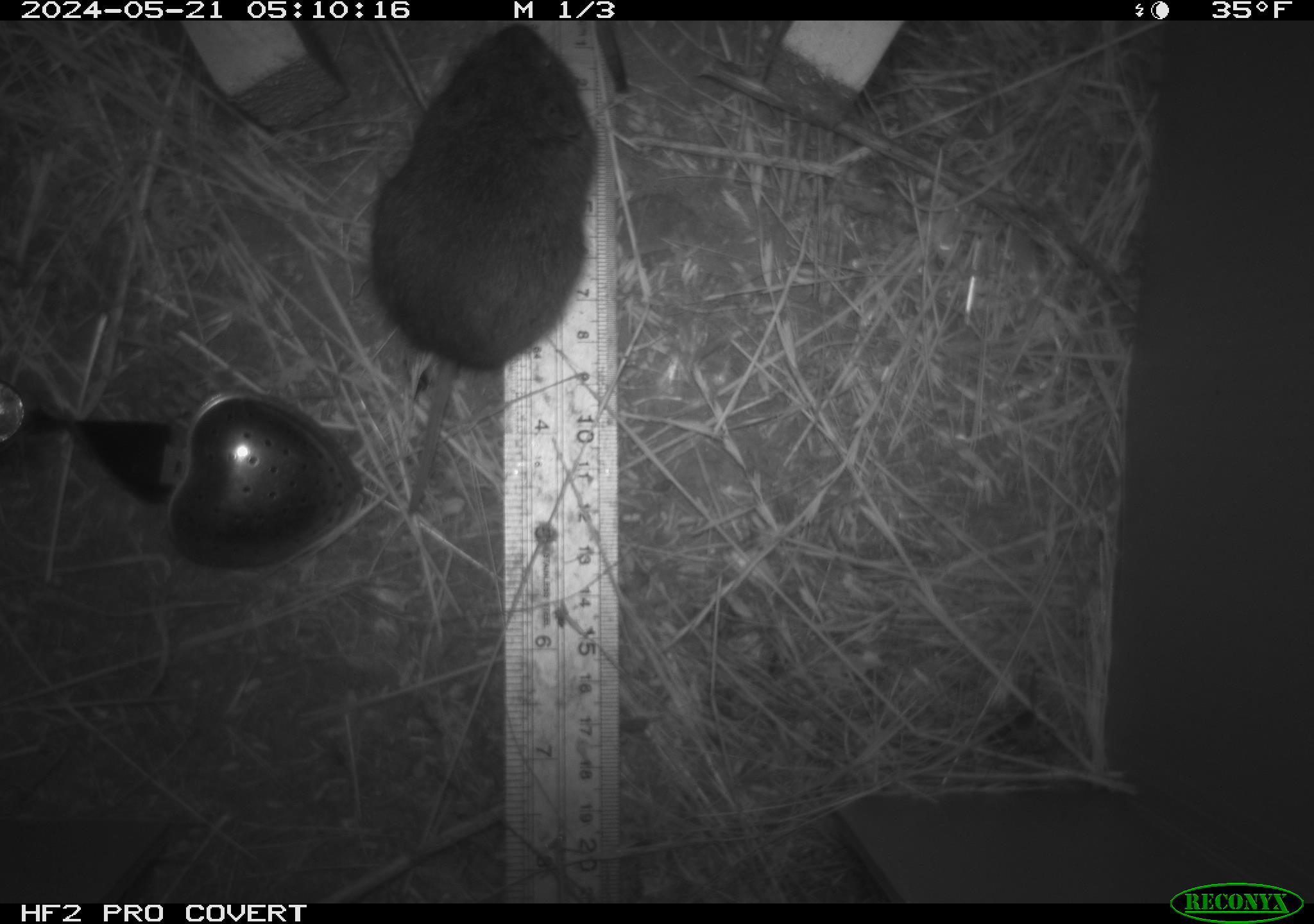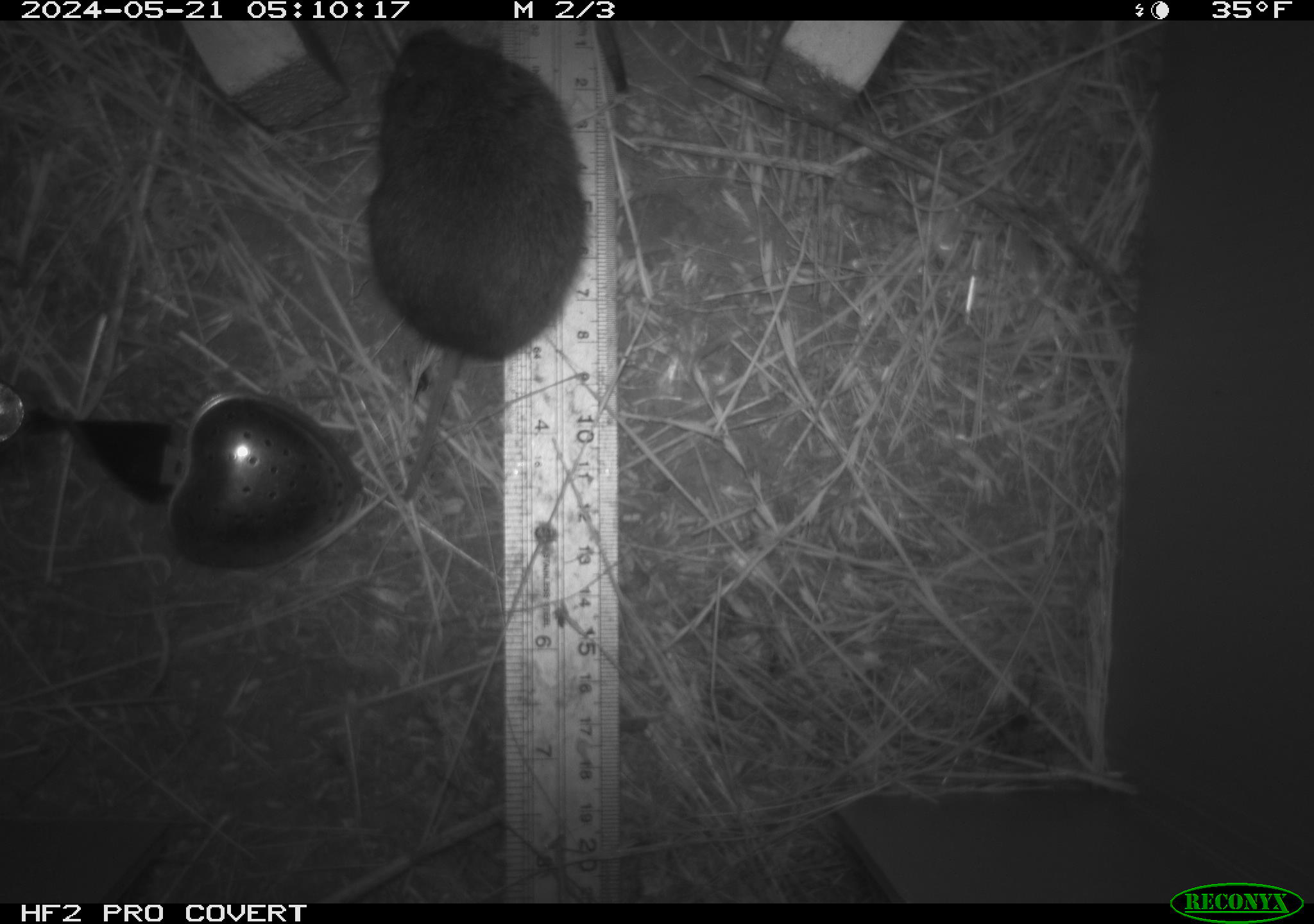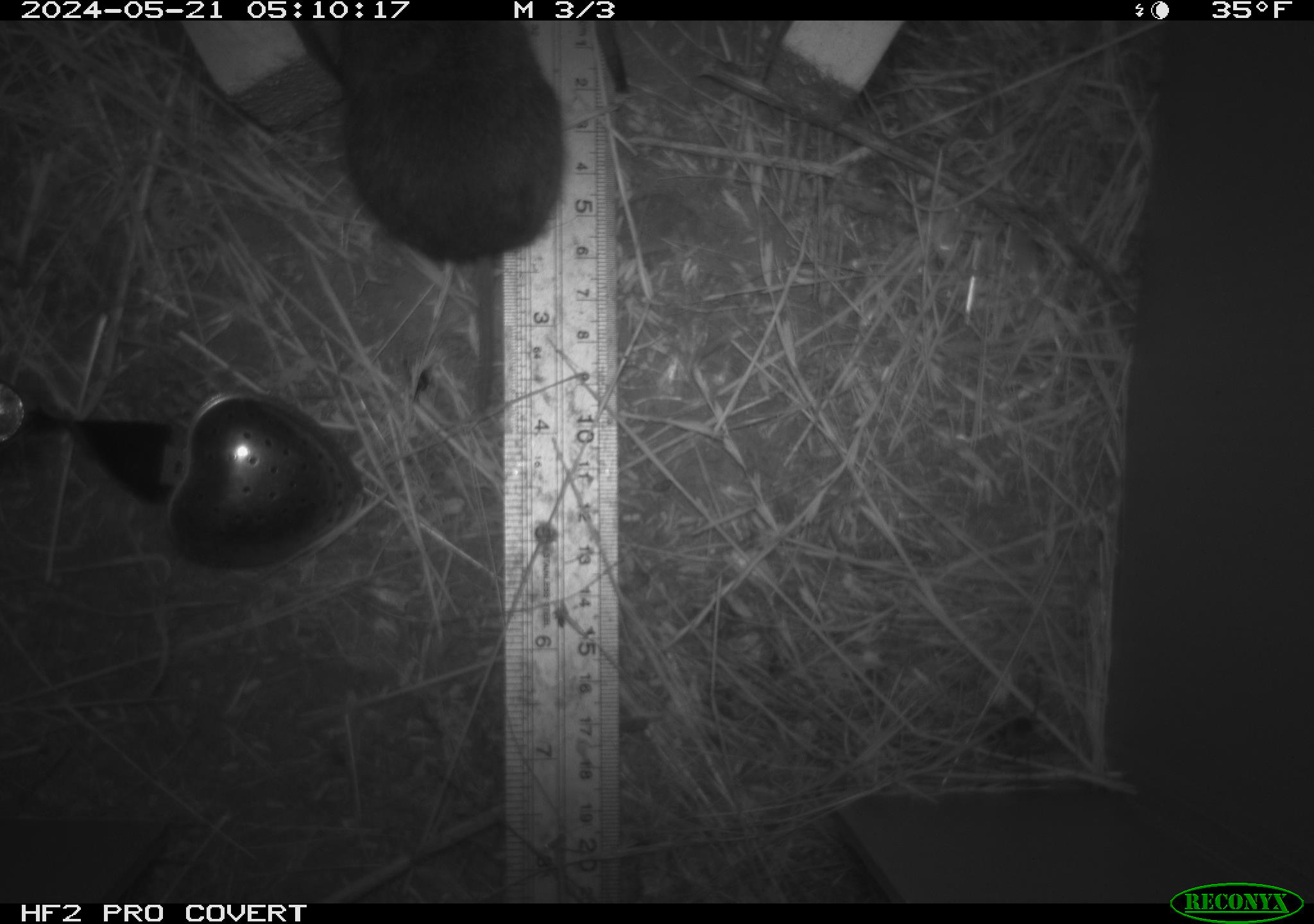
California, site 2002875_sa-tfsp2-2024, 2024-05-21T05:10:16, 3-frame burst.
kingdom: Animalia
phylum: Chordata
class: Mammalia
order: Rodentia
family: Cricetidae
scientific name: Arvicolinae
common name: voles, lemmings, and muskrats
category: arvicolinae subfamily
Arvicolinae subfamily (voles, lemmings, and muskrats) (Arvicolinae).